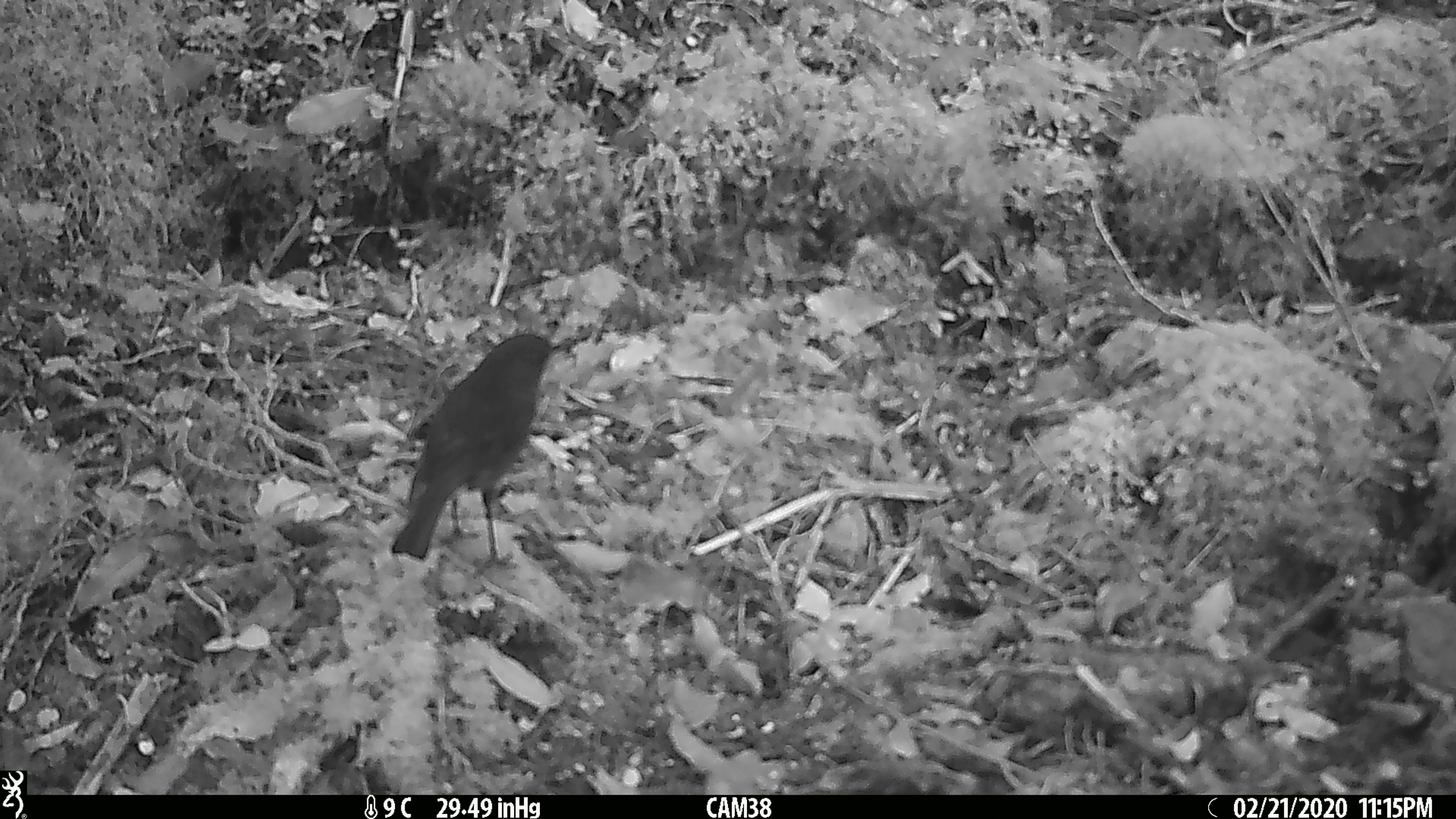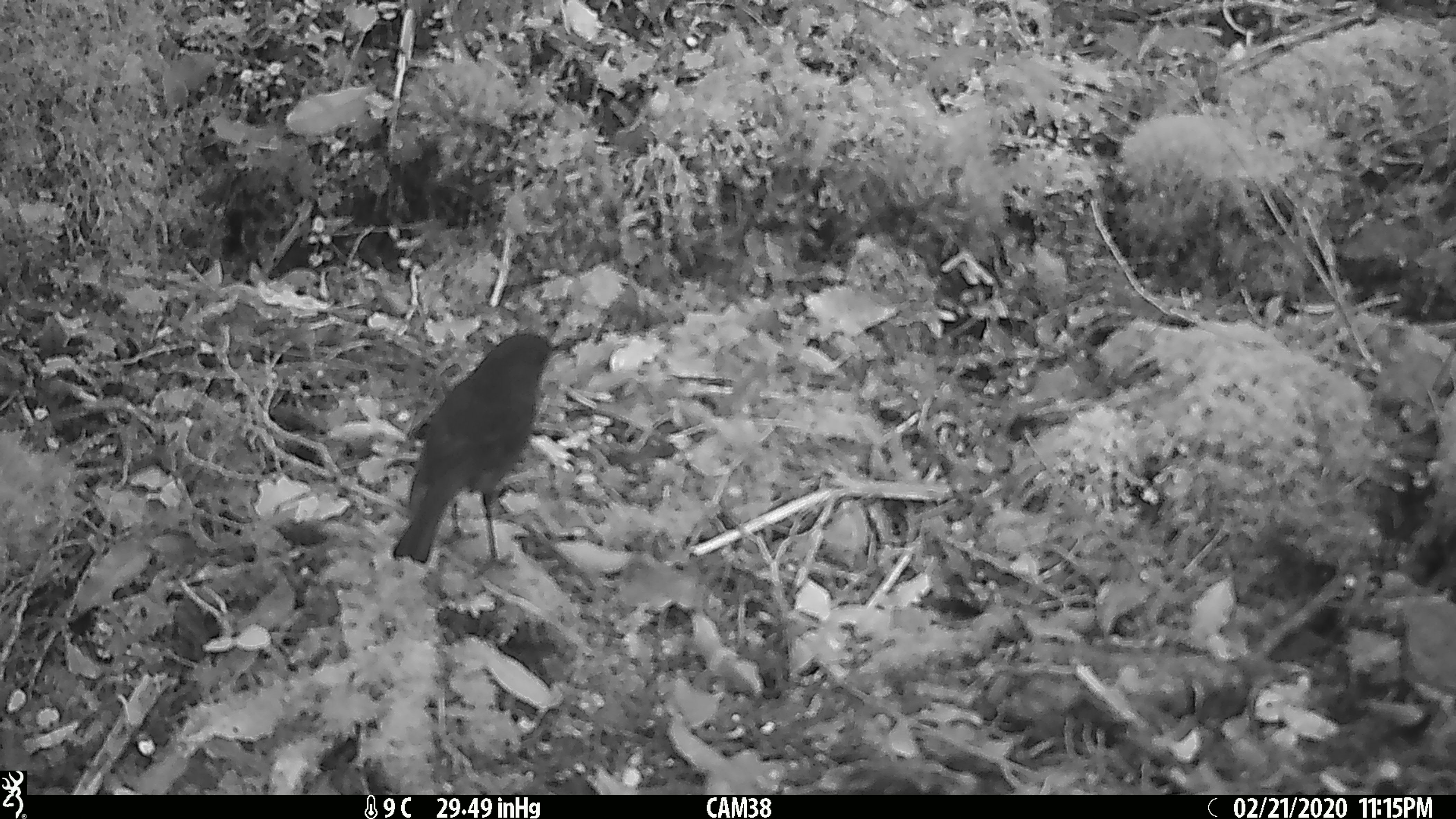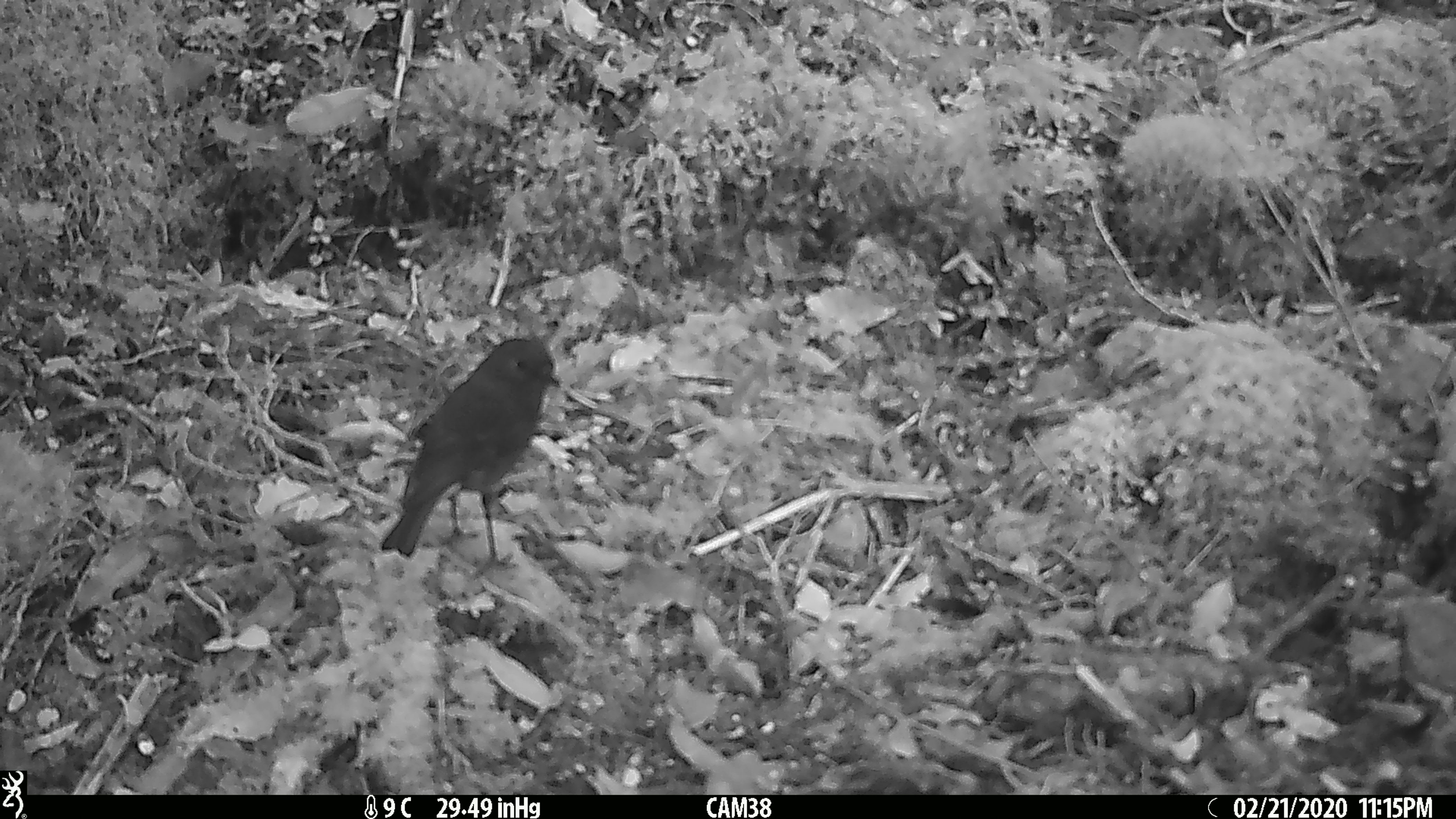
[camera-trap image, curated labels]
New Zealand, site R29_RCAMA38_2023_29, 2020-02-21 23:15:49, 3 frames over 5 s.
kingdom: Animalia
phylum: Chordata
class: Aves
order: Passeriformes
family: Petroicidae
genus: Petroica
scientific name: Petroica australis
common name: new zealand robin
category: robin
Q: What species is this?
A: Robin (new zealand robin) (Petroica australis).